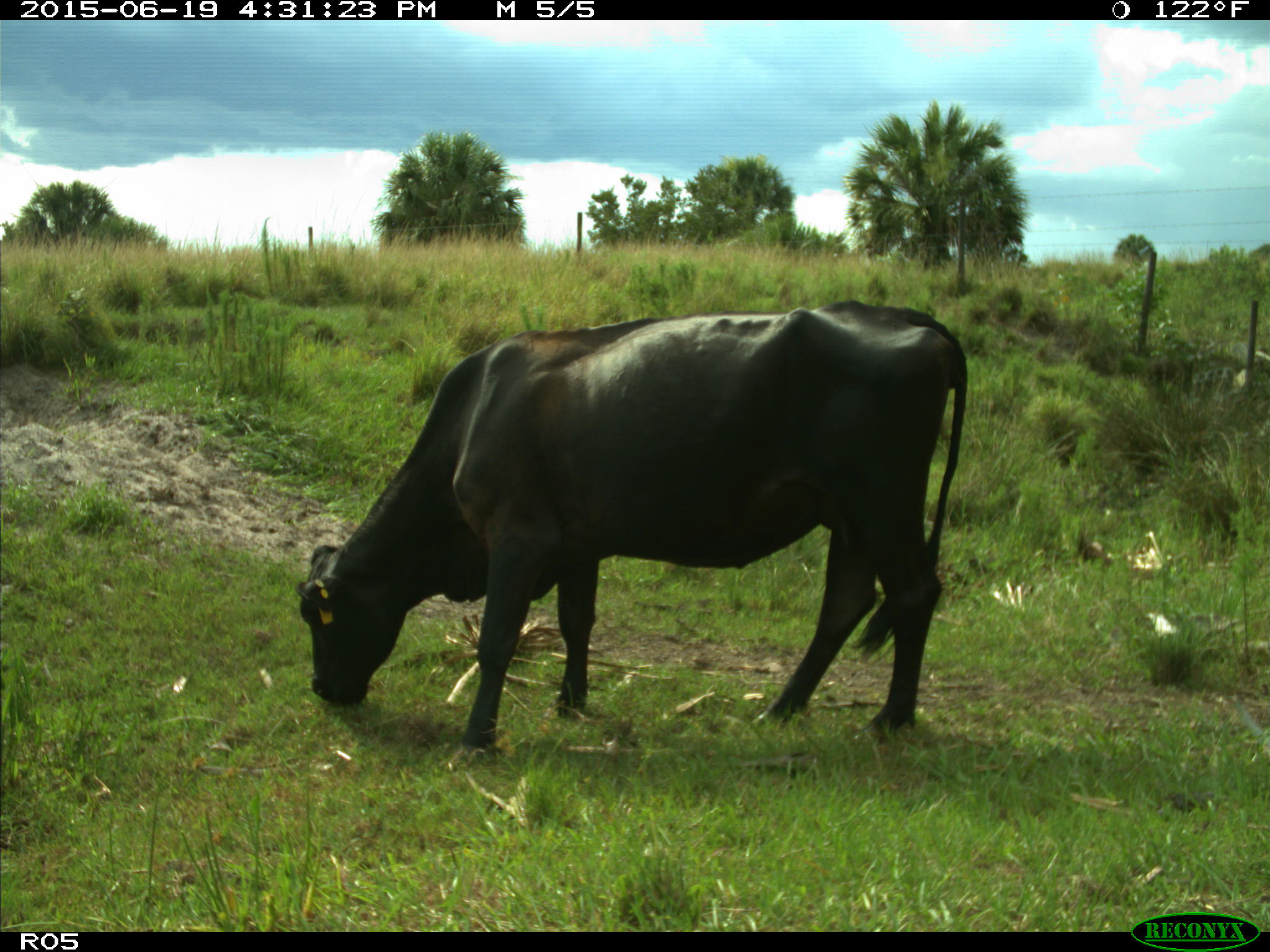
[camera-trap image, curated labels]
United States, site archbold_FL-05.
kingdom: Animalia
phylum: Chordata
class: Mammalia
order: Artiodactyla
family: Bovidae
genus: Bos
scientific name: Bos taurus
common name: domestic cow